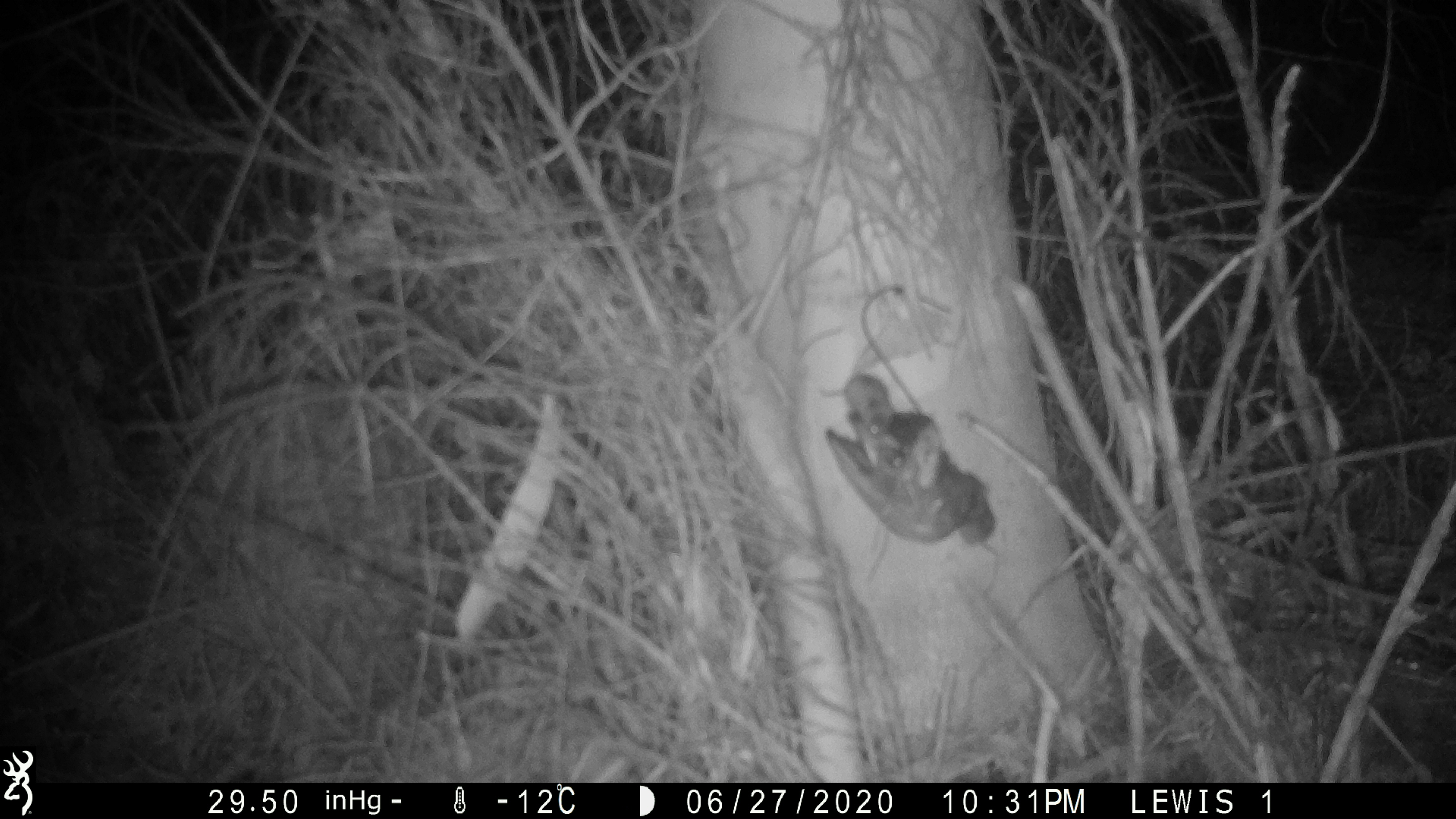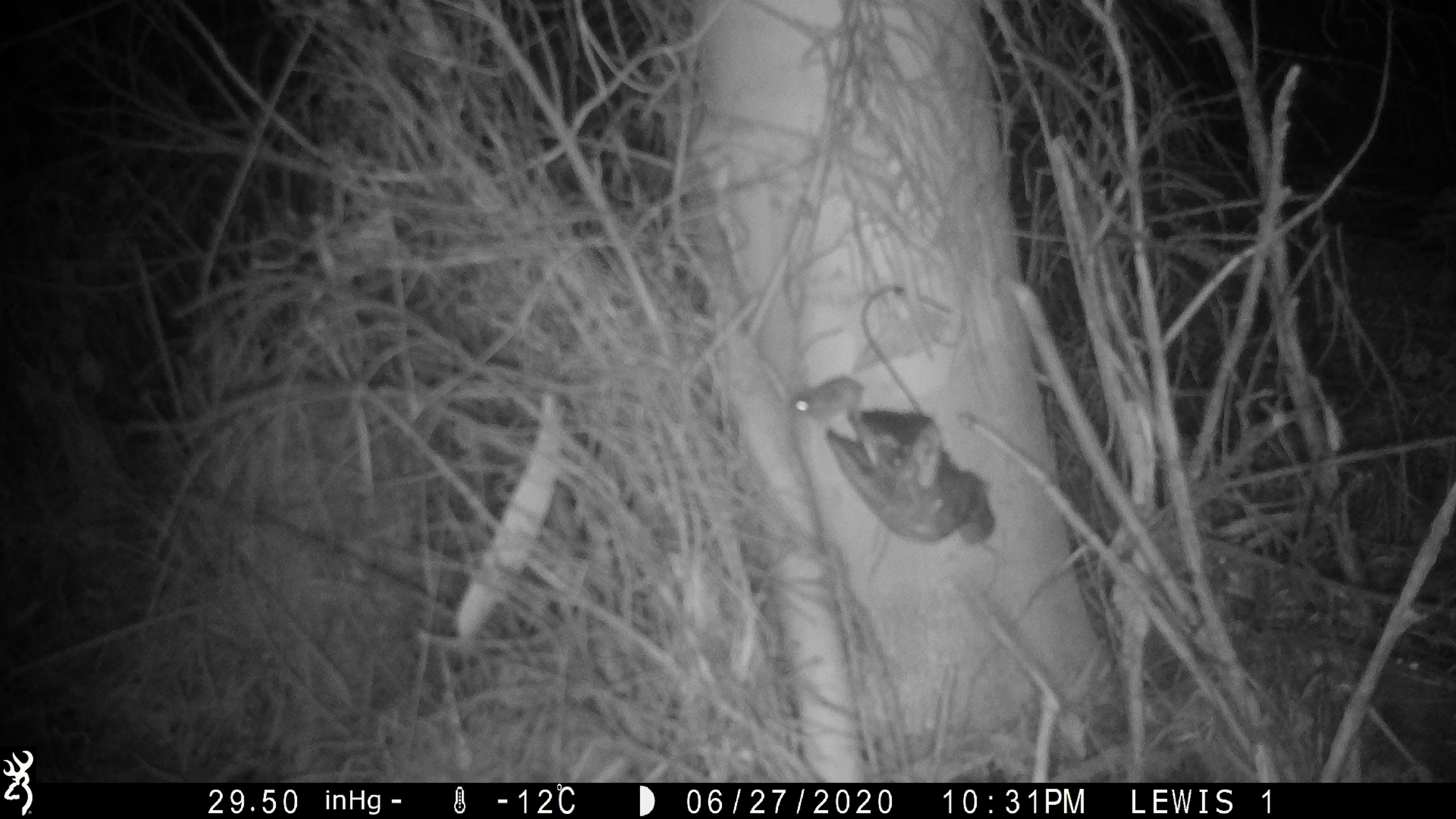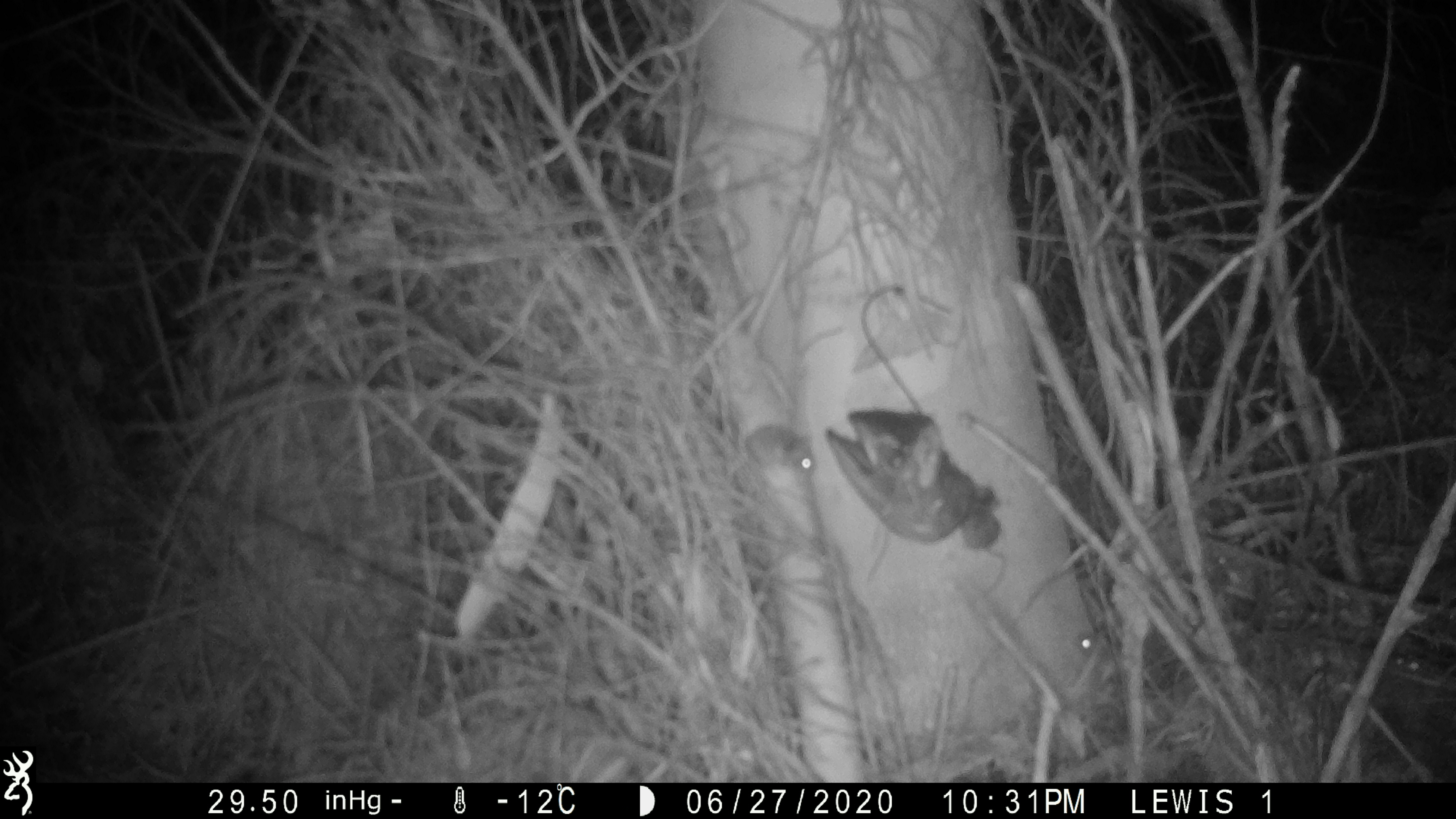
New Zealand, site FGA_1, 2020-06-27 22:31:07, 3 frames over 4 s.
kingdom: Animalia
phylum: Chordata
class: Mammalia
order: Rodentia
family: Muridae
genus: Mus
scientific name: Mus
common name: mouse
Mouse (Mus).